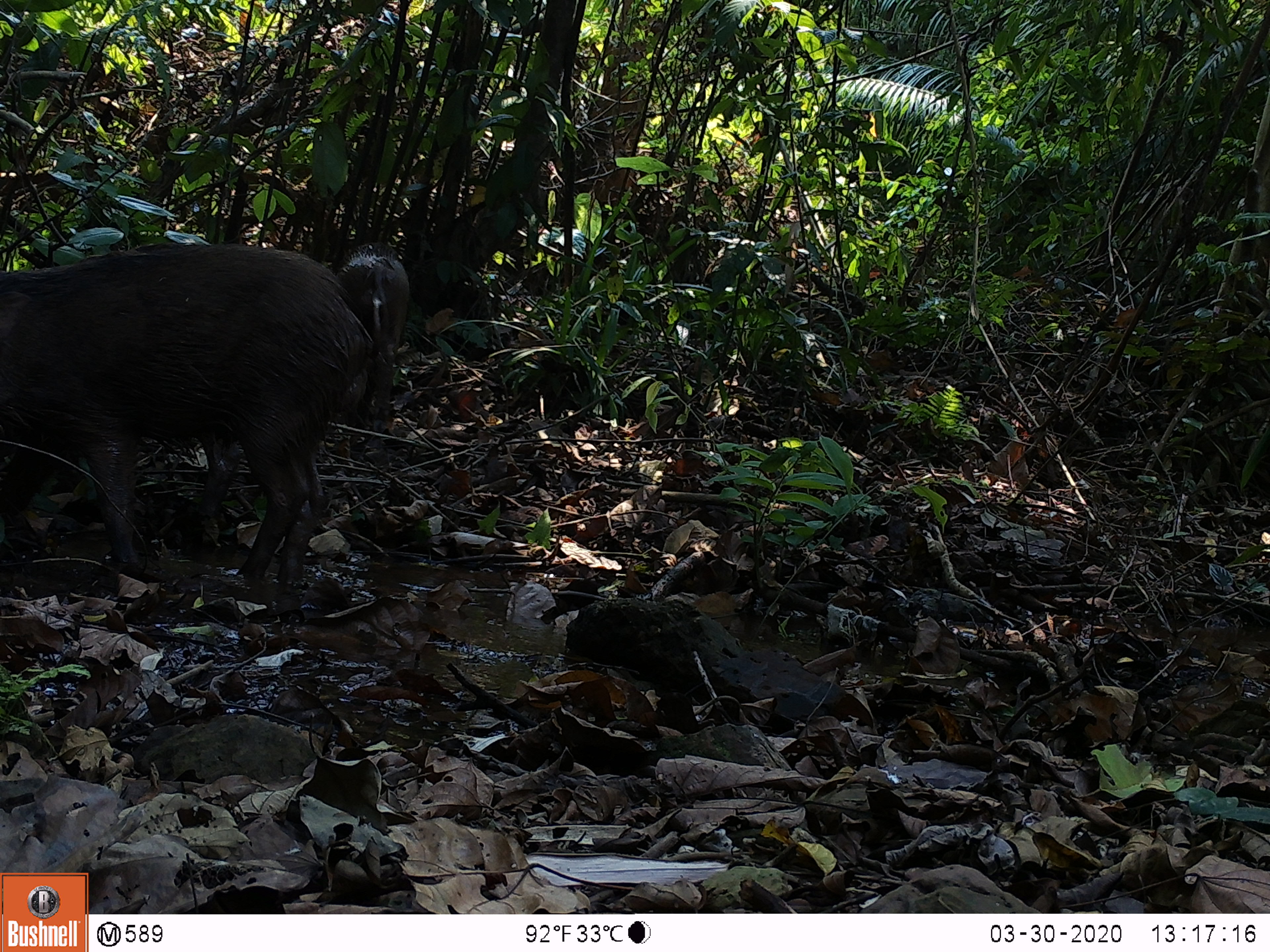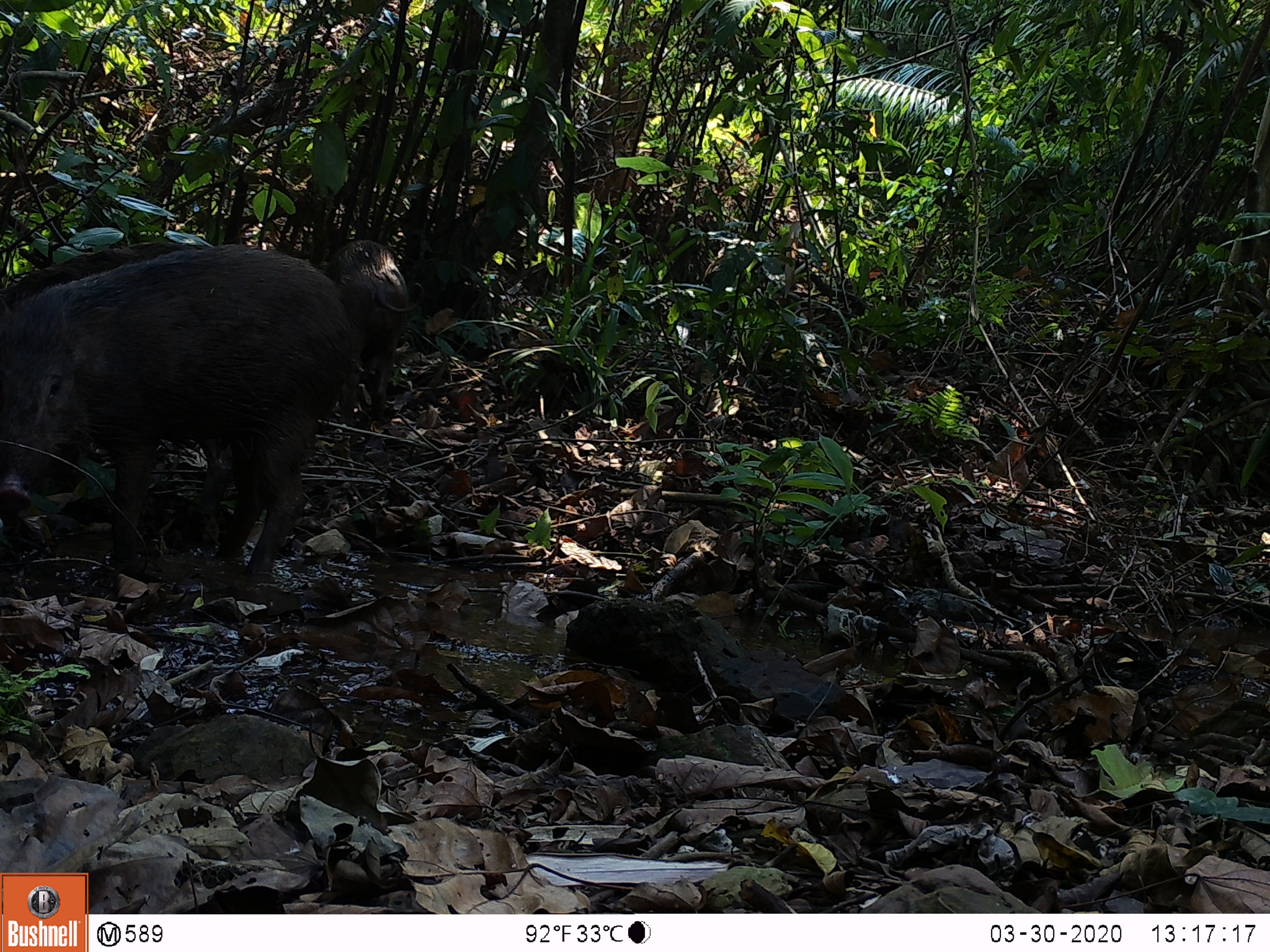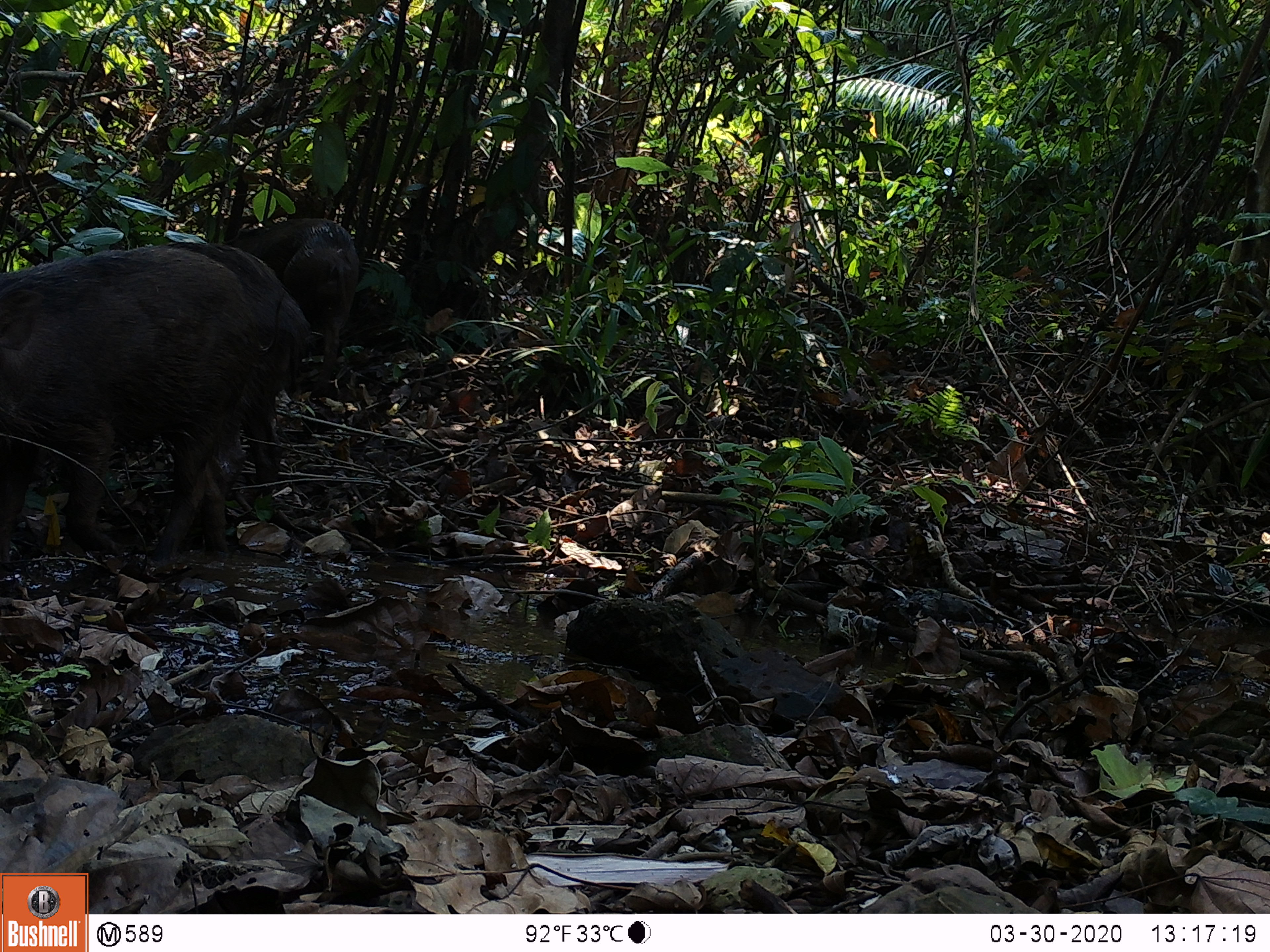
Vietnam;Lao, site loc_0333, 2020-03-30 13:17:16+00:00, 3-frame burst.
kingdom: Animalia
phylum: Chordata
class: Mammalia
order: Artiodactyla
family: Suidae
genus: Sus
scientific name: Sus scrofa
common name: eurasian wild pig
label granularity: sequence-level